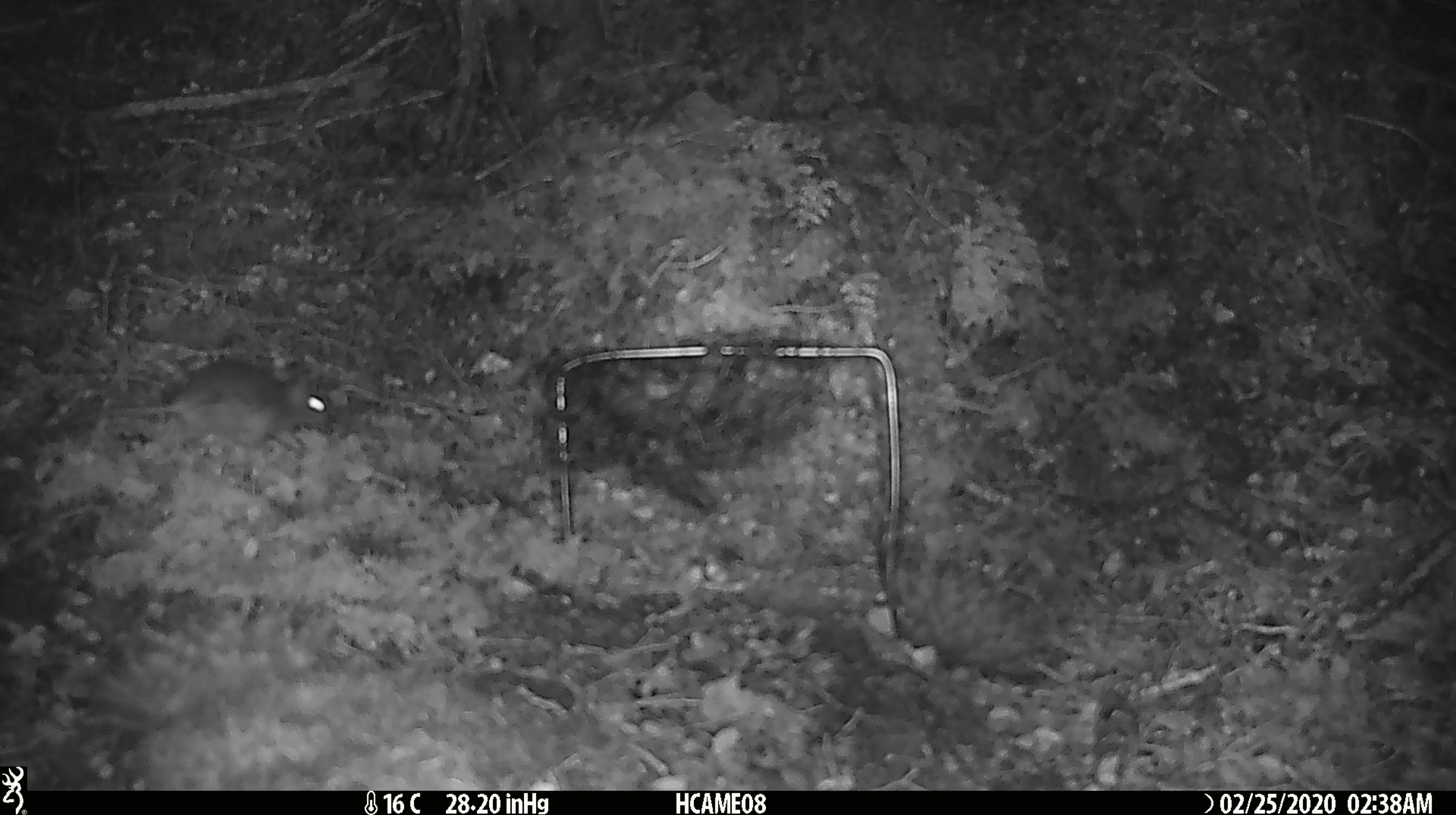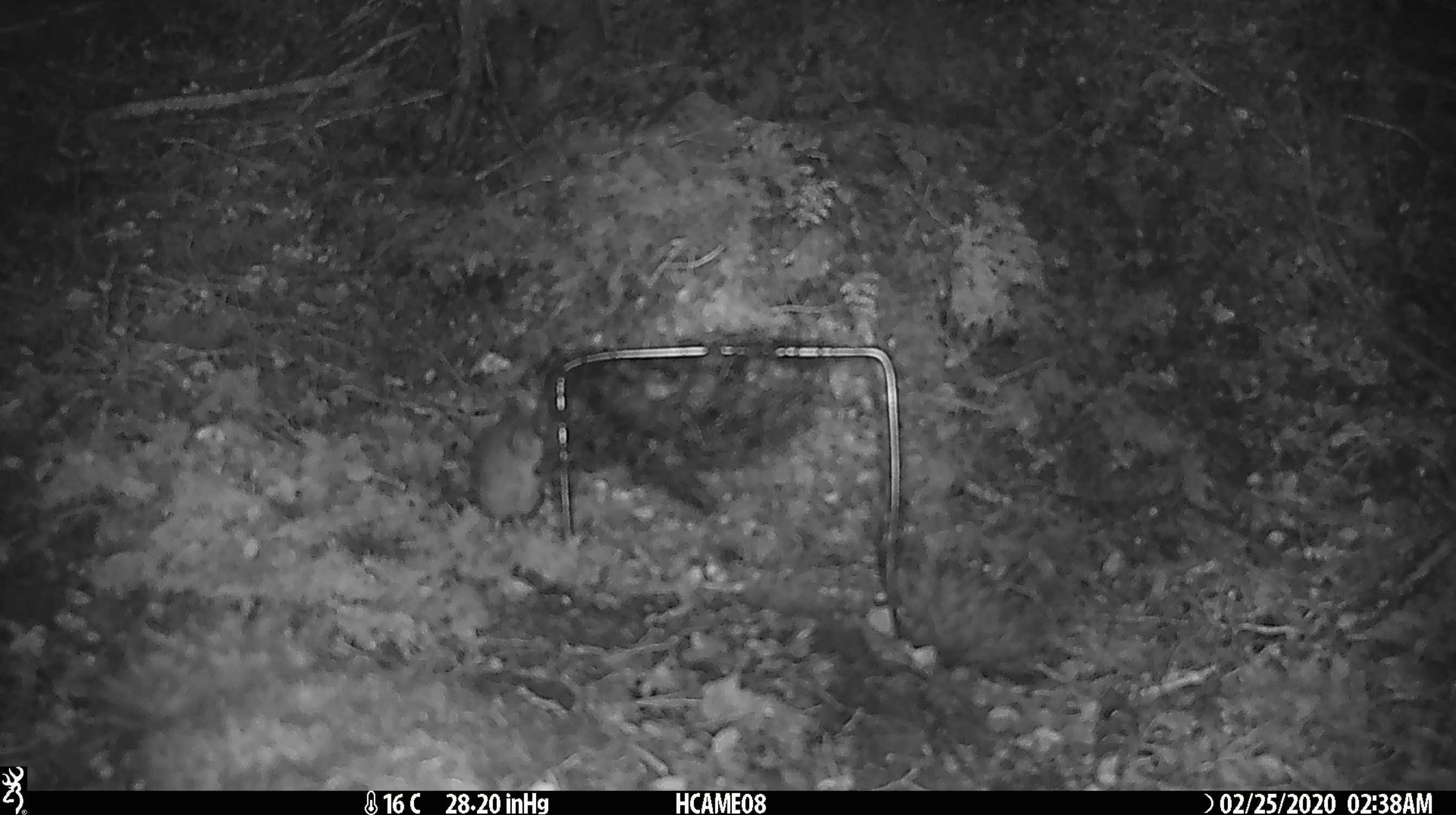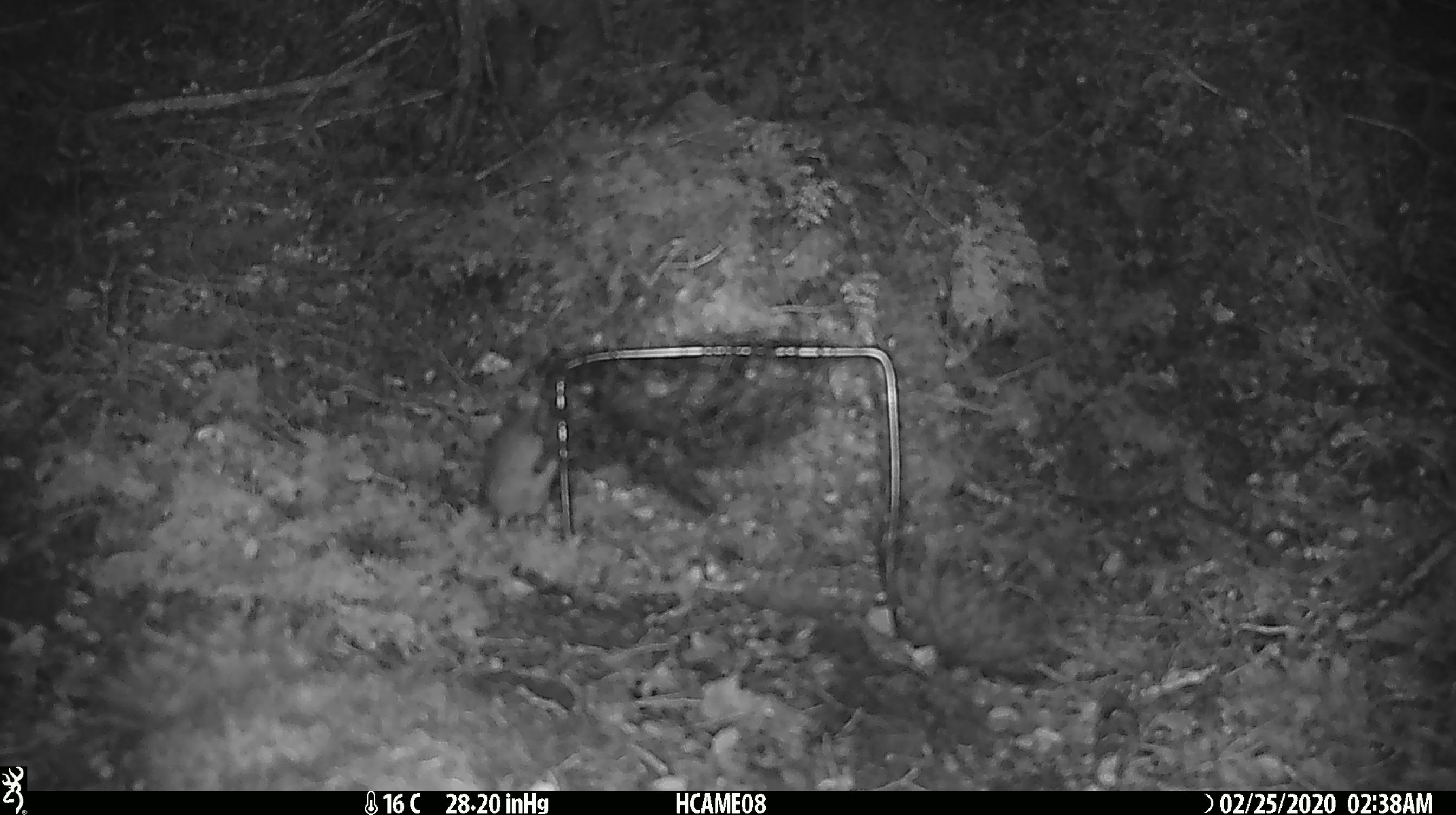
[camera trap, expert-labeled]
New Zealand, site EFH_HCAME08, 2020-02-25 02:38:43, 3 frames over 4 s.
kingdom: Animalia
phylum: Chordata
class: Mammalia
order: Rodentia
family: Muridae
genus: Mus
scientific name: Mus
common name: mouse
Mouse (Mus).